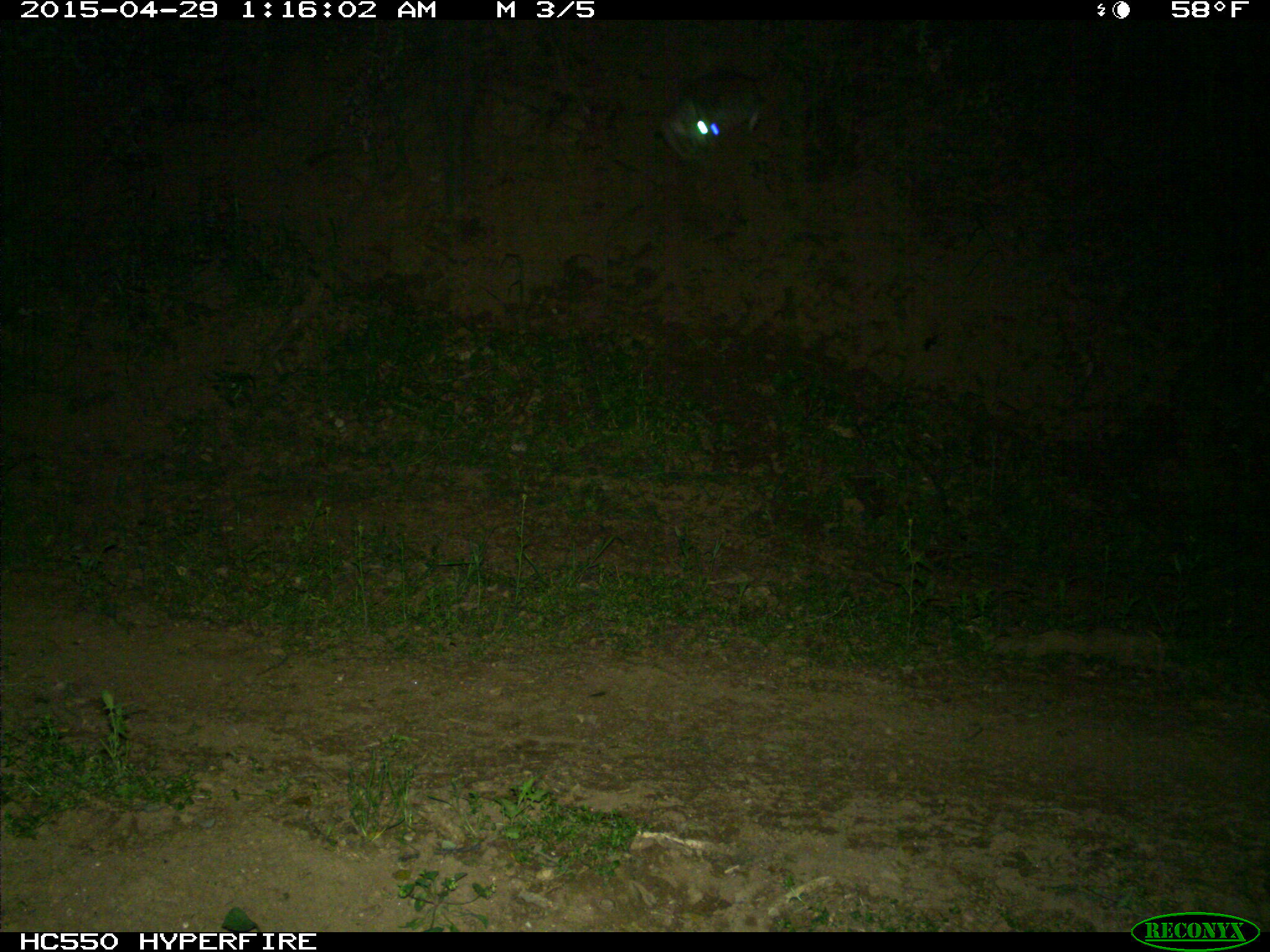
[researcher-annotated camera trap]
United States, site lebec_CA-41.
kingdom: Animalia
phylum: Chordata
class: Mammalia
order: Carnivora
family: Felidae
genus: Lynx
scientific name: Lynx rufus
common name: bobcat